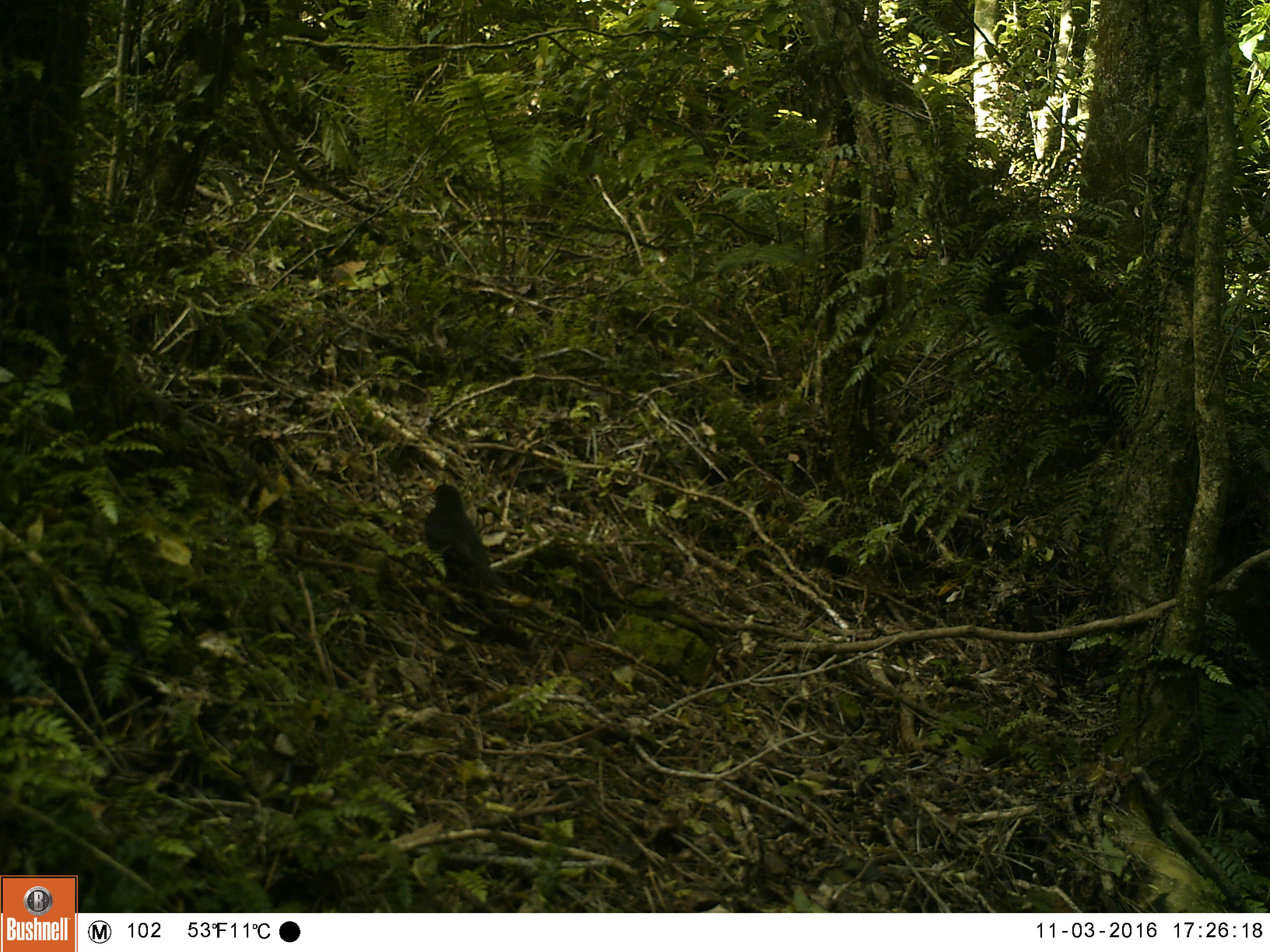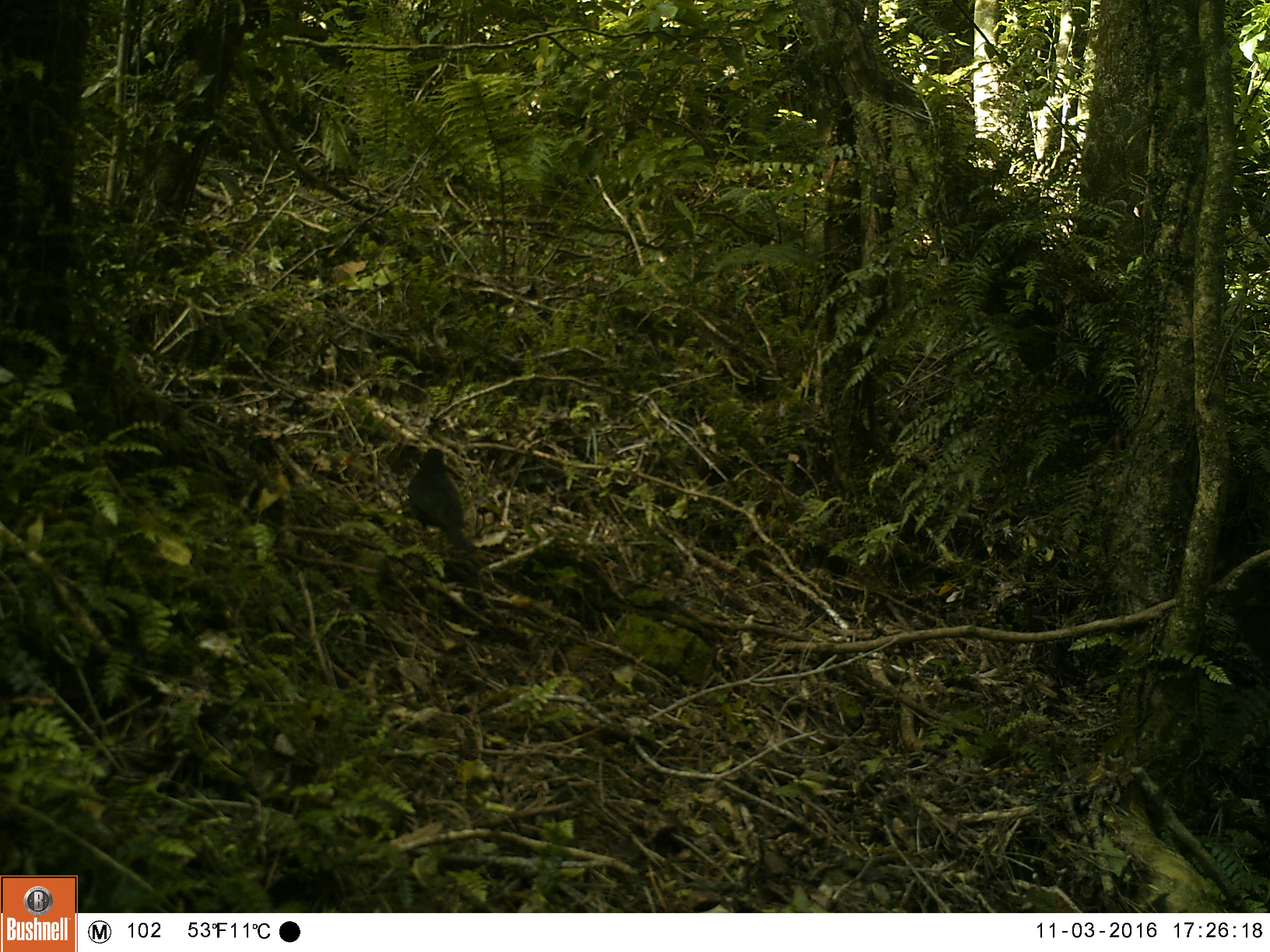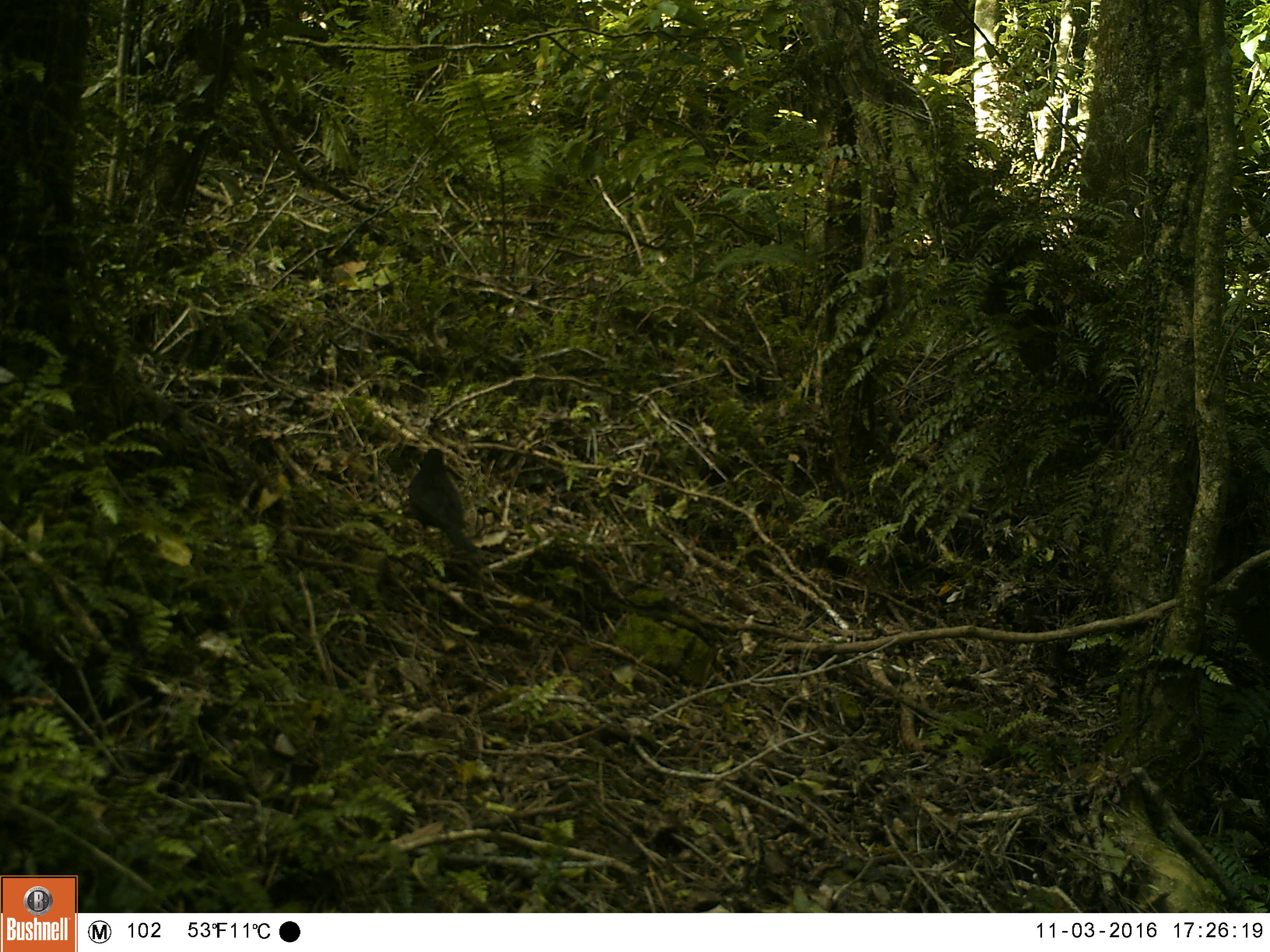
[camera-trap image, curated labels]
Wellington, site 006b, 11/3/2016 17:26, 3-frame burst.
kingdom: Animalia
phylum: Chordata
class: Aves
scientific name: Aves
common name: bird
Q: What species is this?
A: Bird (Aves).